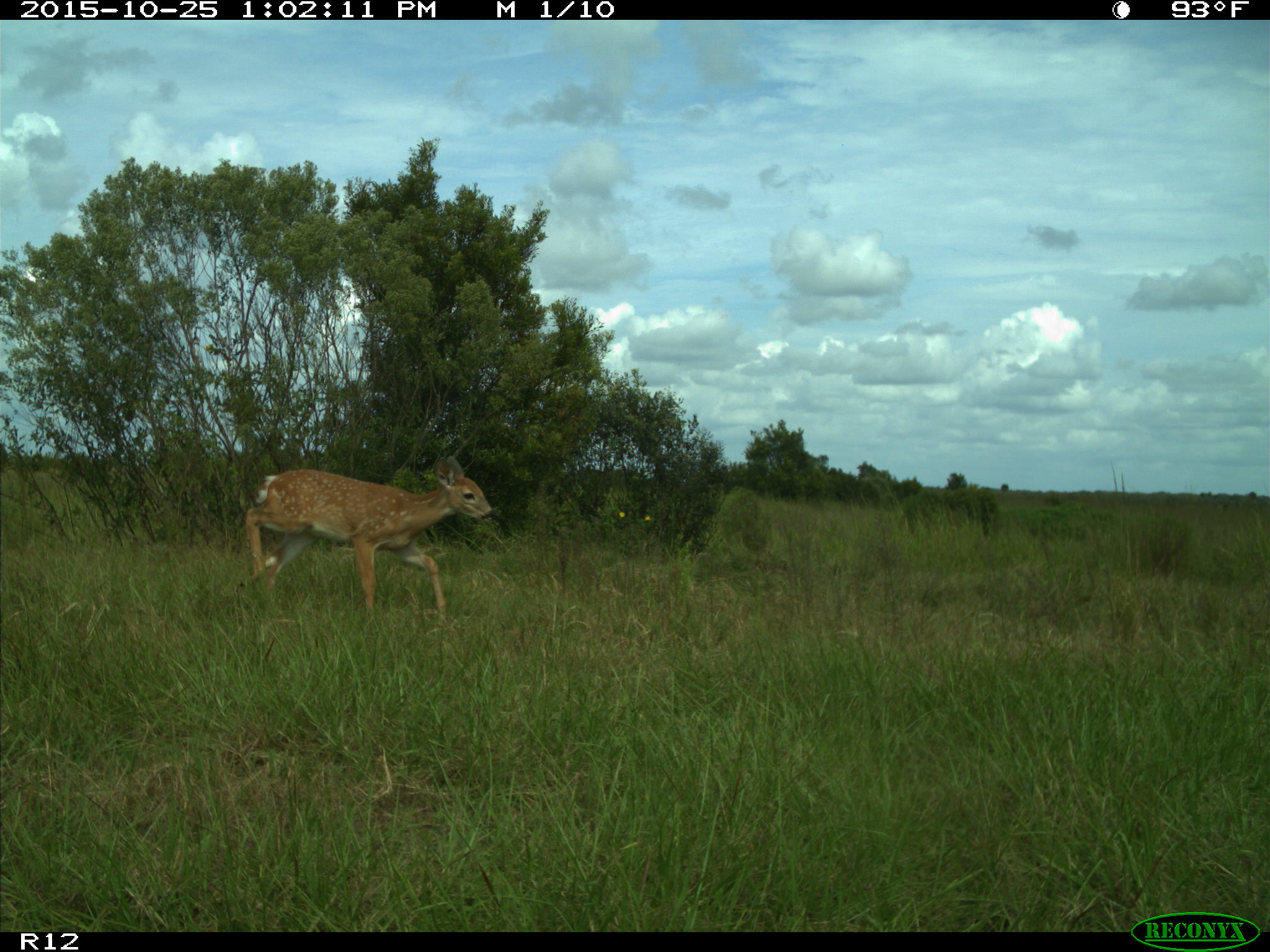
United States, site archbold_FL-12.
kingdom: Animalia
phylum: Chordata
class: Mammalia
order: Artiodactyla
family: Cervidae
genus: Odocoileus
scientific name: Odocoileus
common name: deer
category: unidentified deer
Unidentified deer (deer) (Odocoileus).